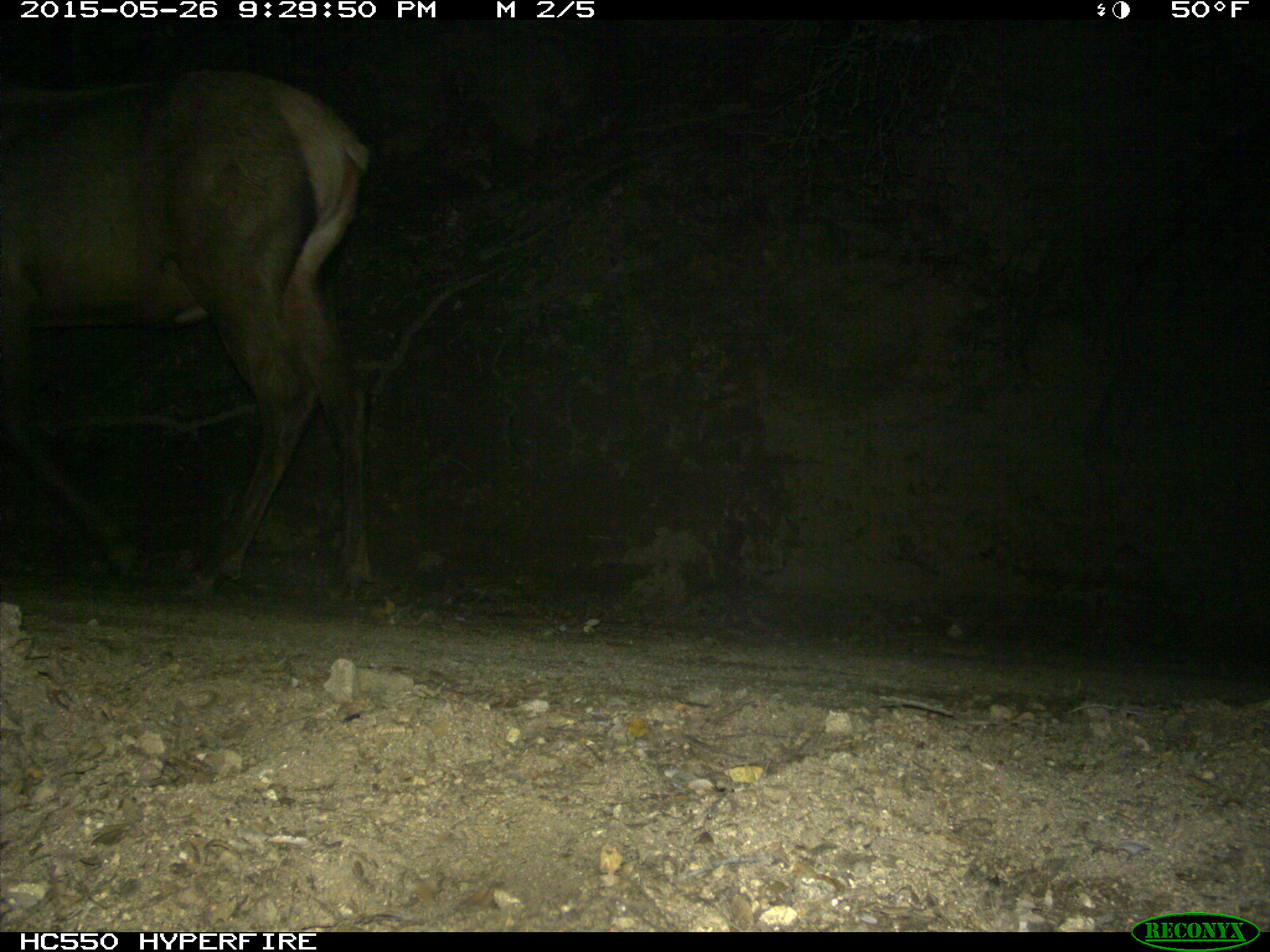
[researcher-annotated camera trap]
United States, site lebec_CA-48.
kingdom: Animalia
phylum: Chordata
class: Mammalia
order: Artiodactyla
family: Cervidae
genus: Cervus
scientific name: Cervus canadensis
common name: elk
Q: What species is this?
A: Cervus canadensis (elk).